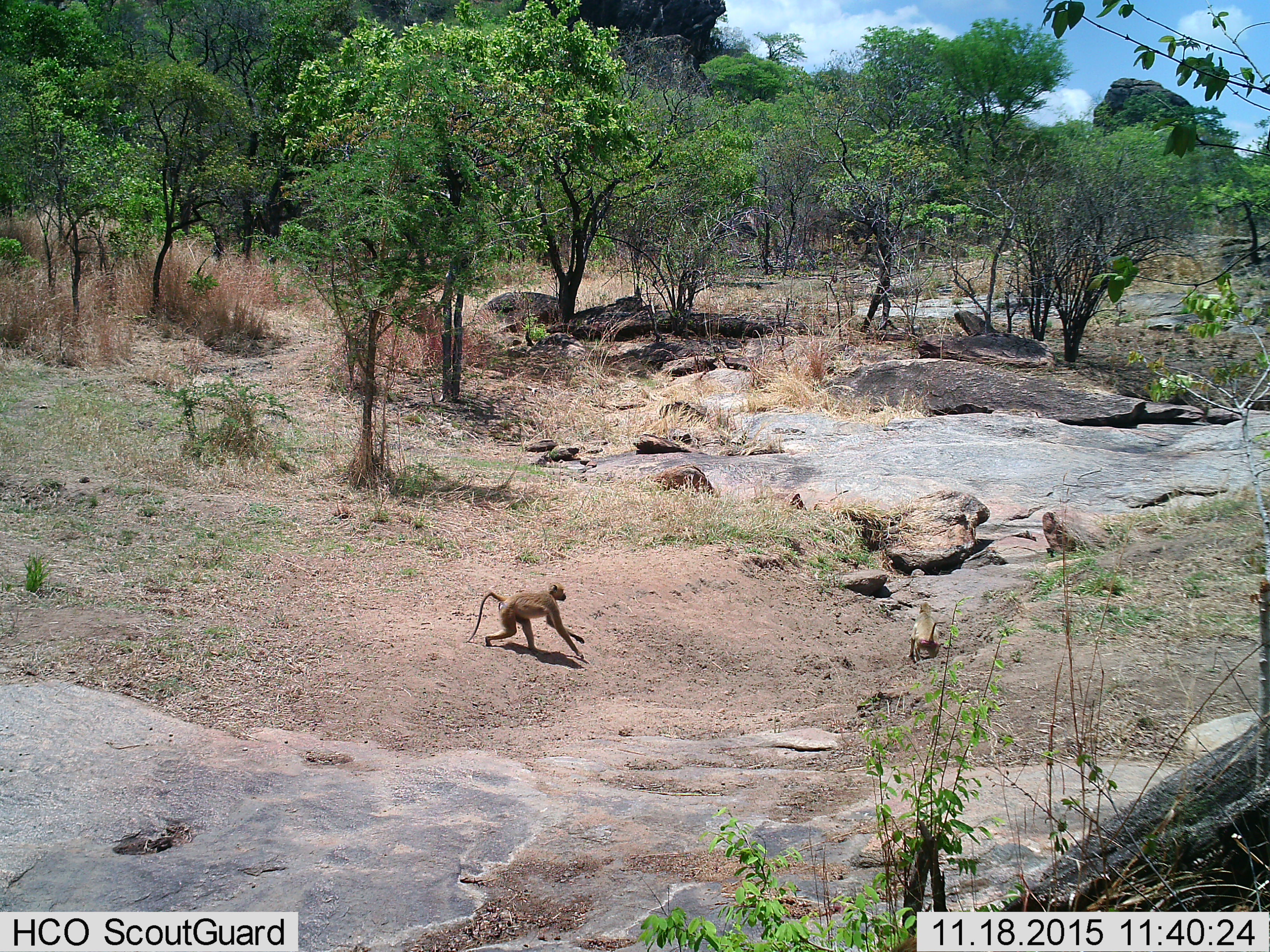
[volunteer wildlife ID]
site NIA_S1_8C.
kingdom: Animalia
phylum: Chordata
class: Mammalia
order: Primates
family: Cercopithecidae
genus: Papio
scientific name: Papio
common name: baboon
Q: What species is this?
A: Baboon (Papio).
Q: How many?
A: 2.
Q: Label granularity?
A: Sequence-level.